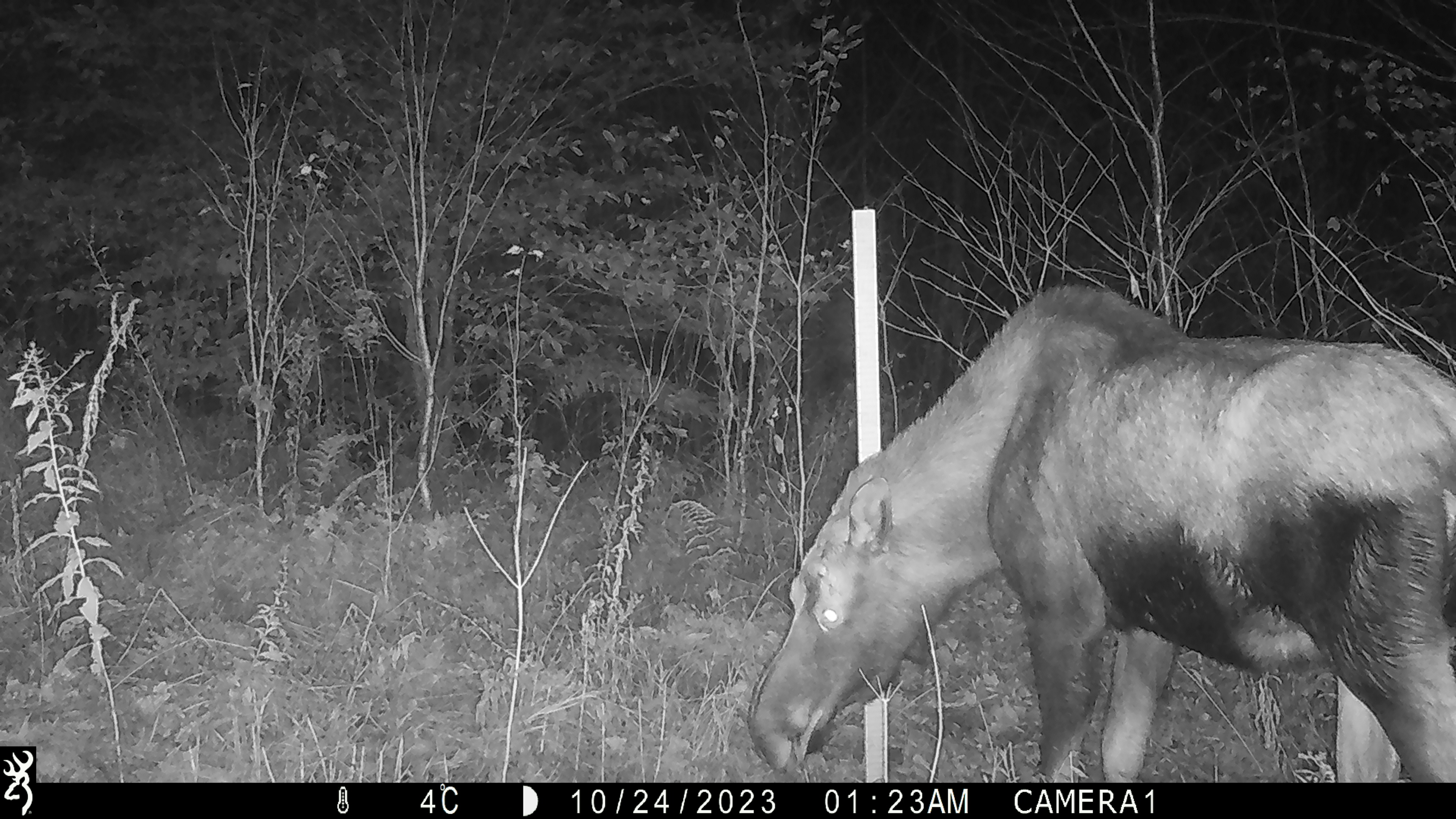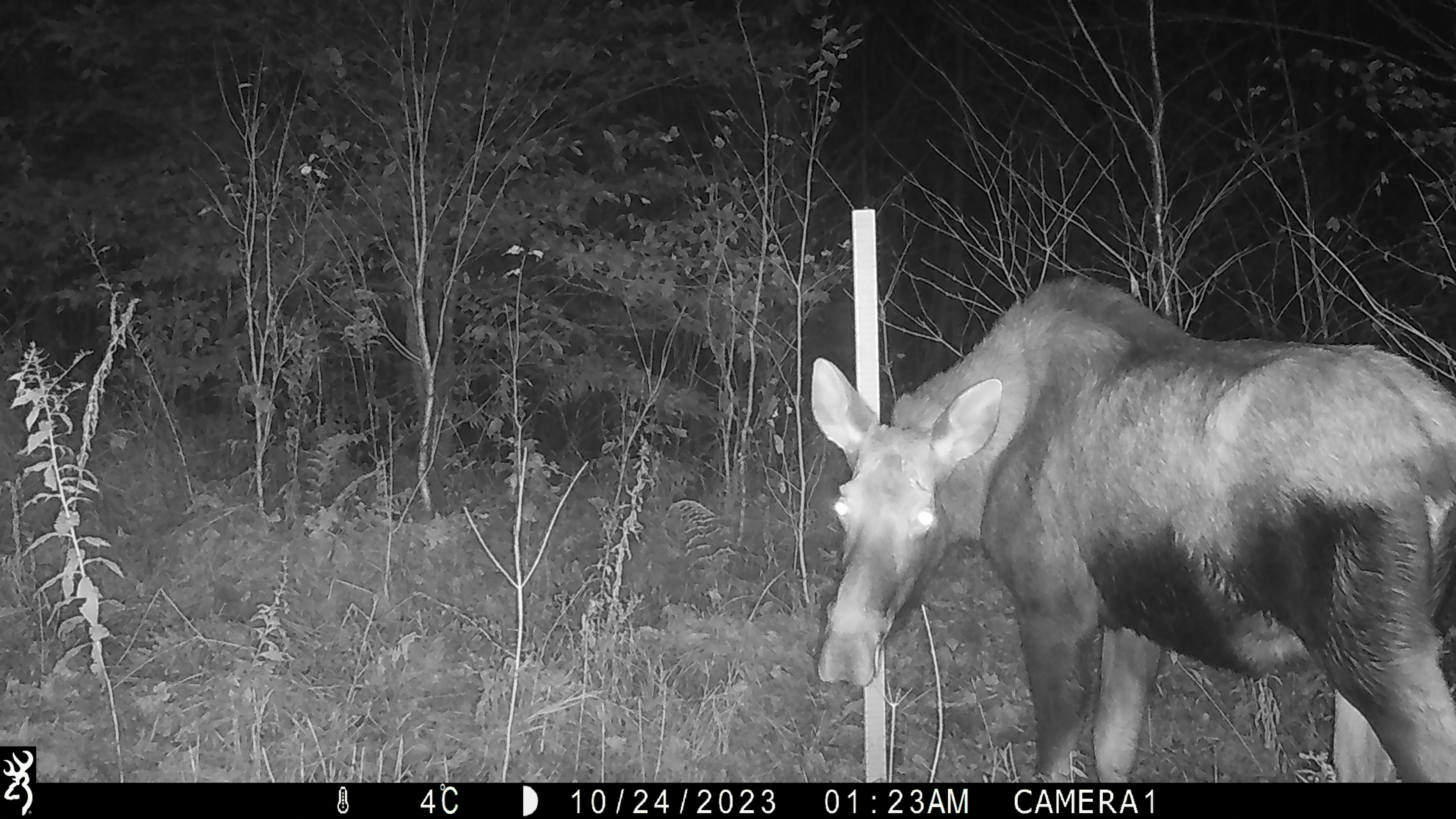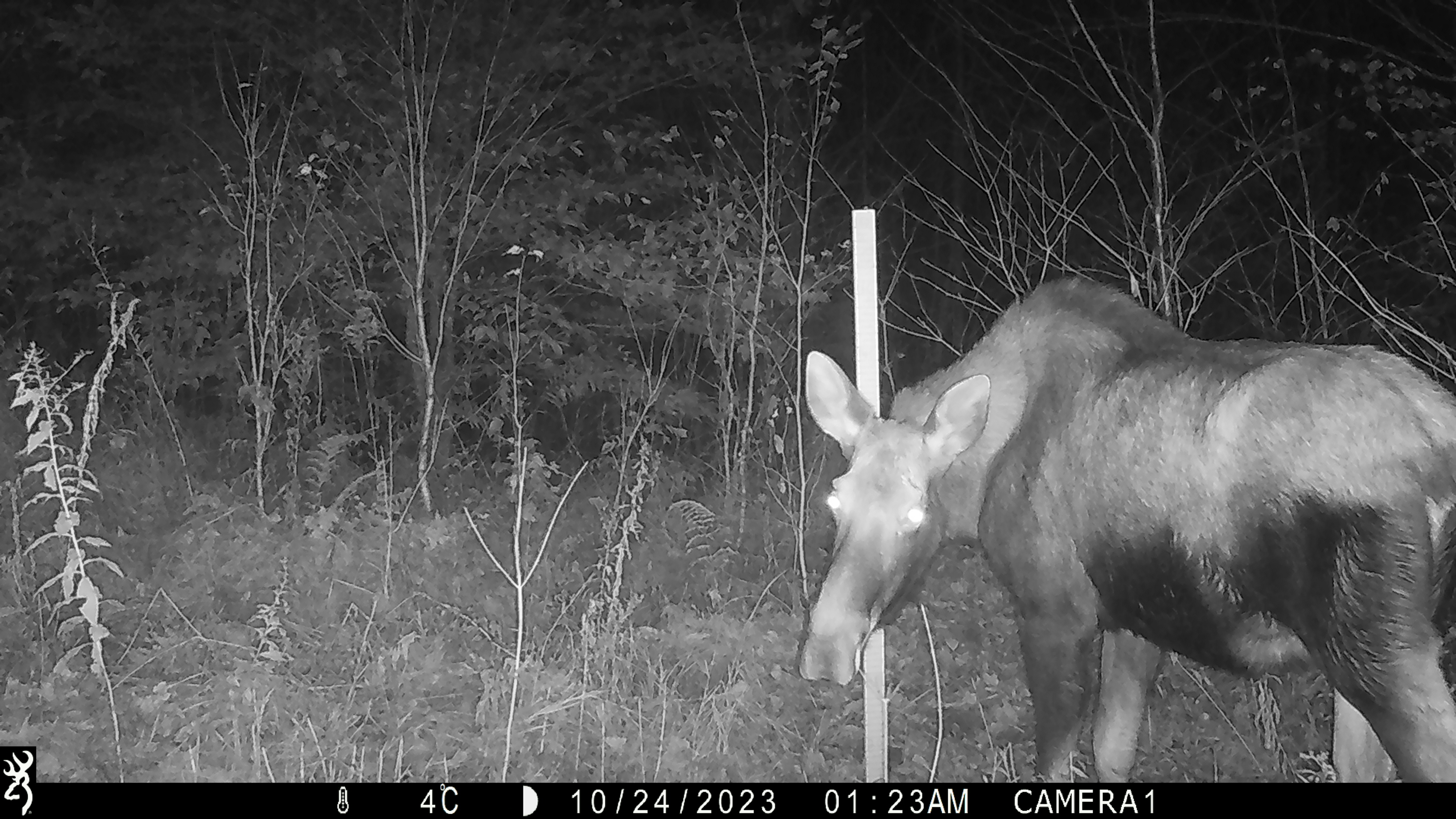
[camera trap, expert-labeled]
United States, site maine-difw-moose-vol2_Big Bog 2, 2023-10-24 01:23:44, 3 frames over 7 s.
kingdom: Animalia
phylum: Chordata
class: Mammalia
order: Artiodactyla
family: Cervidae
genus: Alces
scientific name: Alces alces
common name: moose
Moose (Alces alces).